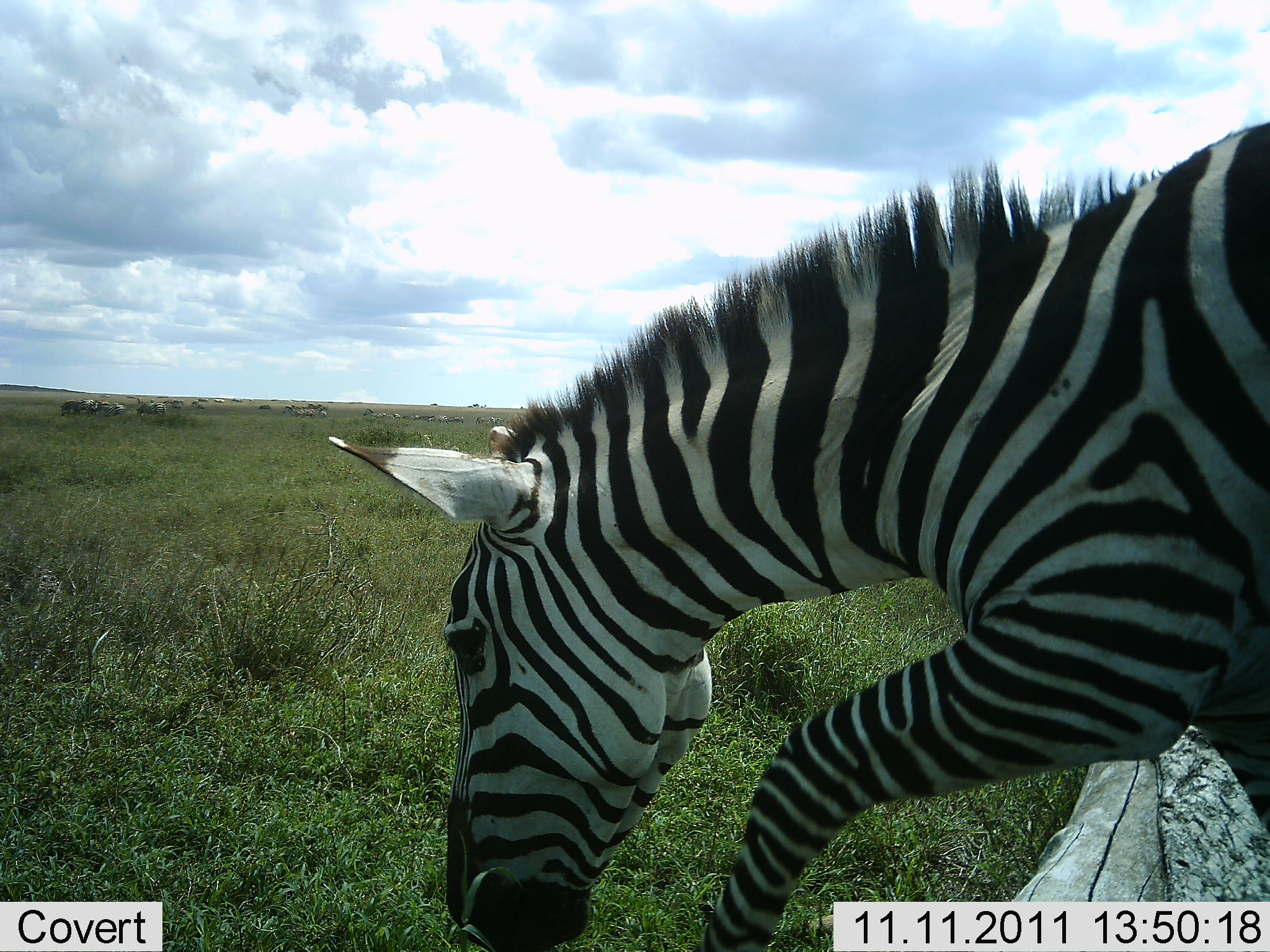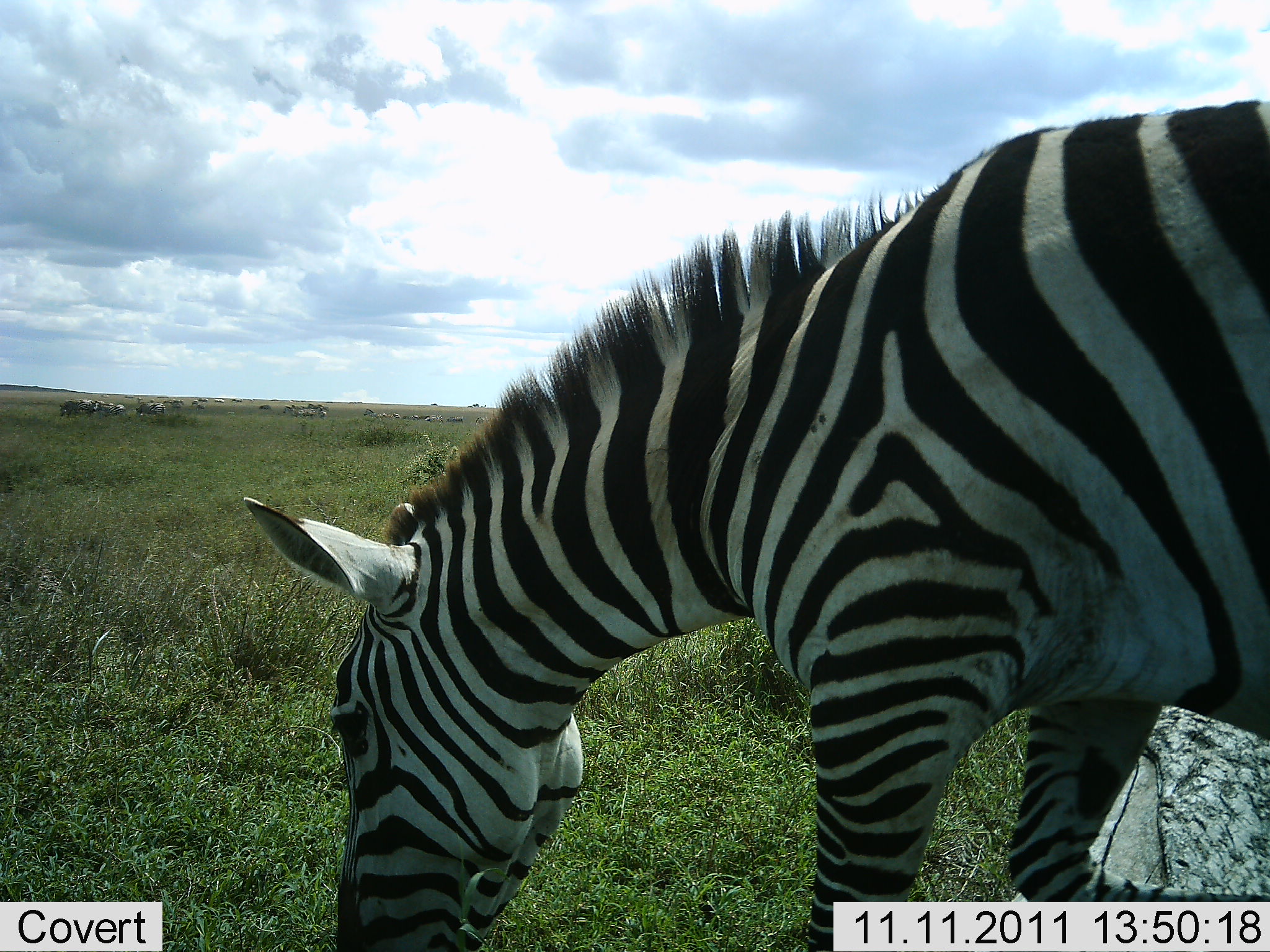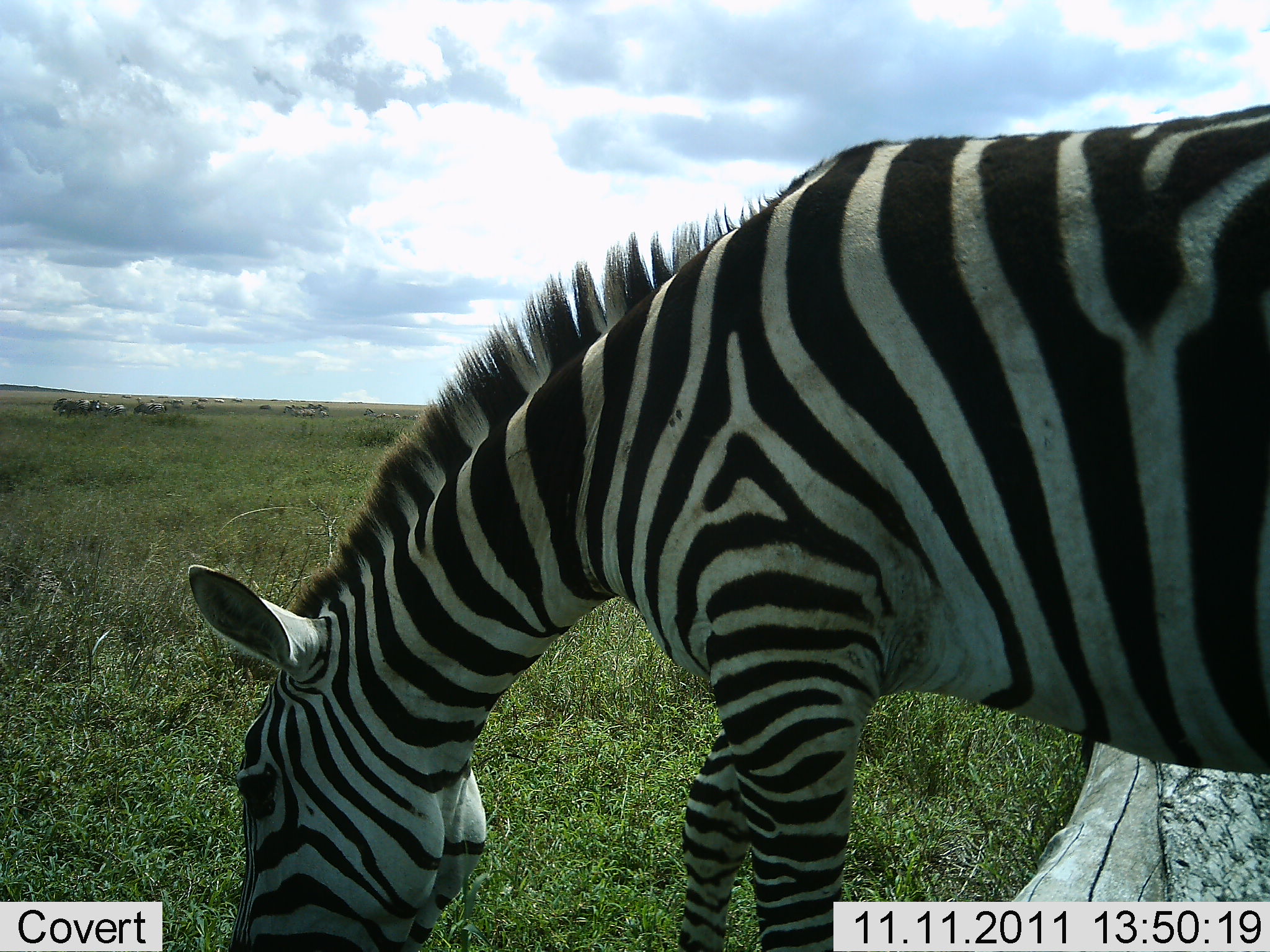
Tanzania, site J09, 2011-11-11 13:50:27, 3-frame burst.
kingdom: Animalia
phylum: Chordata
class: Mammalia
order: Perissodactyla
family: Equidae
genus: Equus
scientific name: Equus quagga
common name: plains zebra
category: zebra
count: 1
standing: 8%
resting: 0%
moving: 15%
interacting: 0%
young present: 0%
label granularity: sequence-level